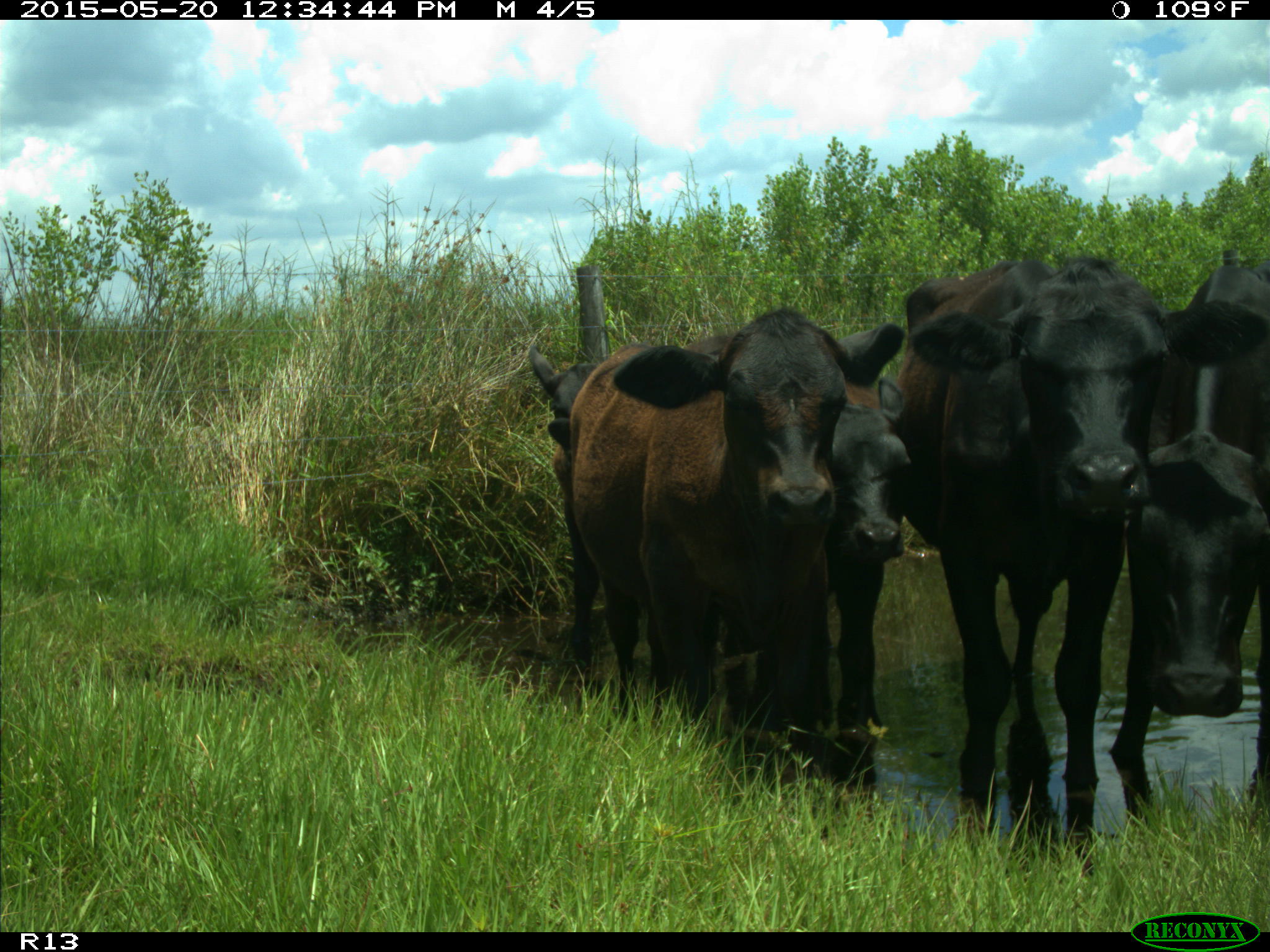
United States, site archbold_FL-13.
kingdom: Animalia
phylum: Chordata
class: Mammalia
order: Artiodactyla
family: Bovidae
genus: Bos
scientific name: Bos taurus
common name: domestic cow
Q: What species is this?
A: Bos taurus (domestic cow).